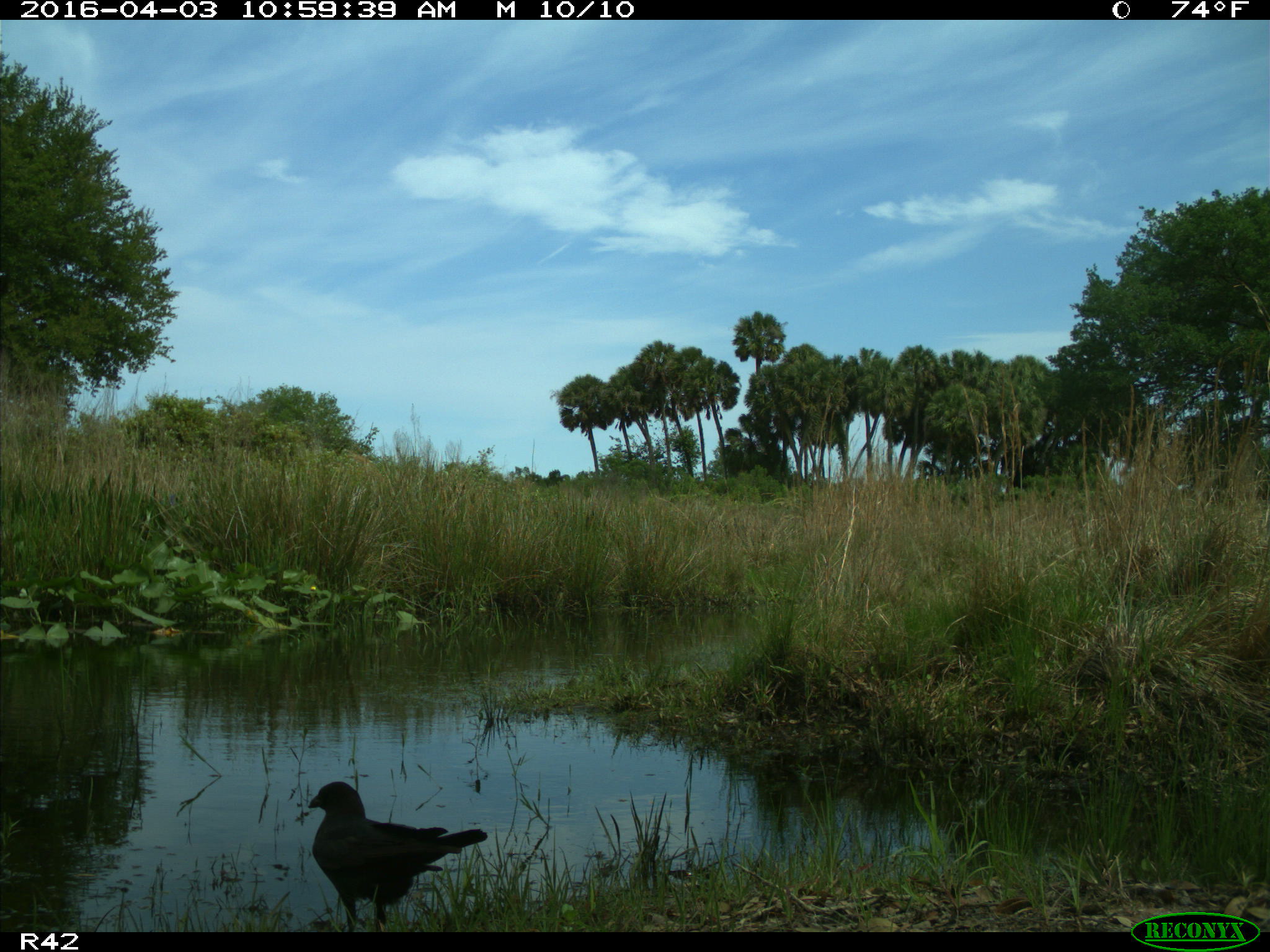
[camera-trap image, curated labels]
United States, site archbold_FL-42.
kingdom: Animalia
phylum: Chordata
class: Aves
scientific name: Aves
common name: birds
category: unidentified bird